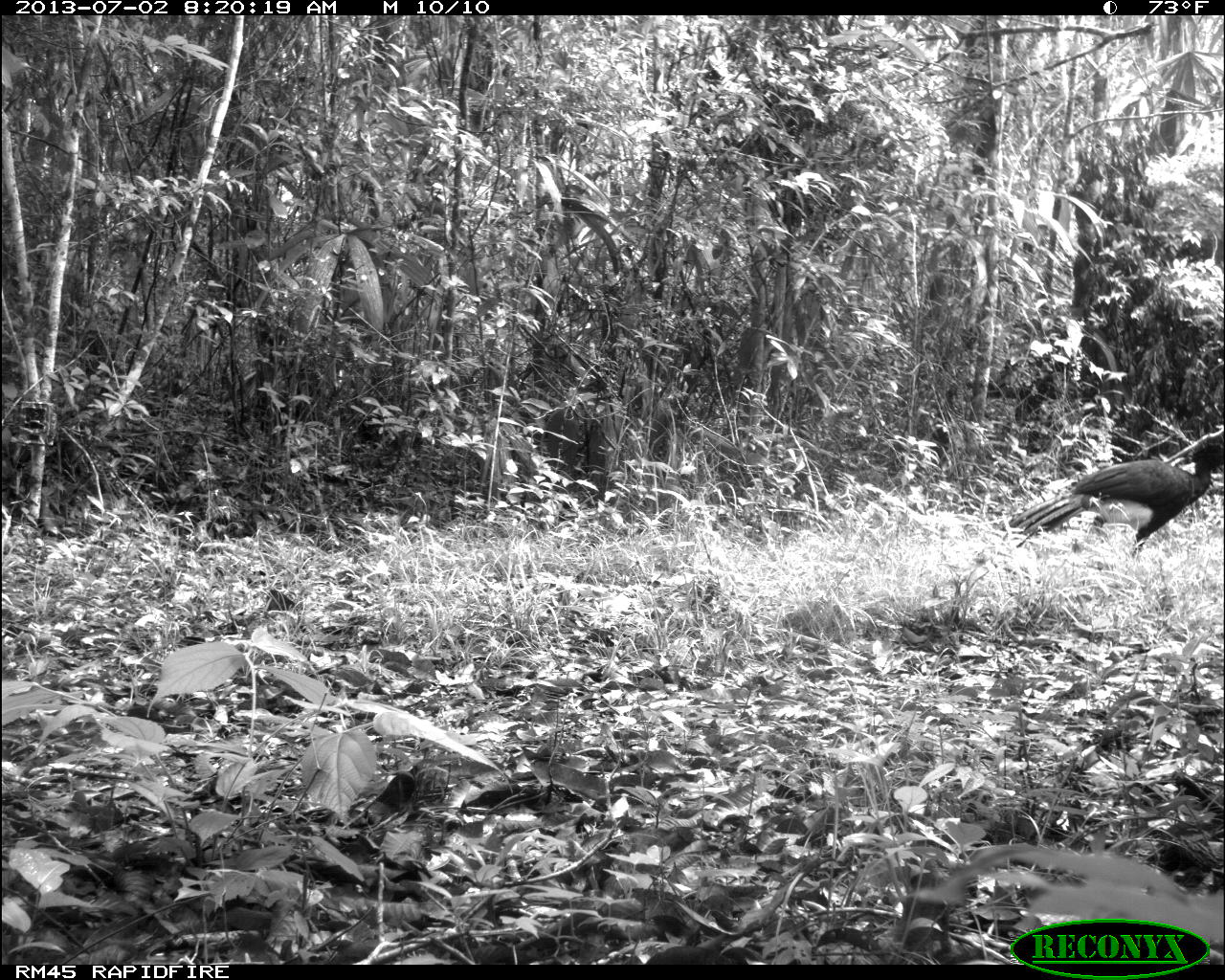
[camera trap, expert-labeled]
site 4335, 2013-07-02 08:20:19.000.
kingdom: Animalia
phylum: Chordata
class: Aves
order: Galliformes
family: Cracidae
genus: Crax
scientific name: Crax rubra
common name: great curassow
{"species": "Crax rubra (great curassow)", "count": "1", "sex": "male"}